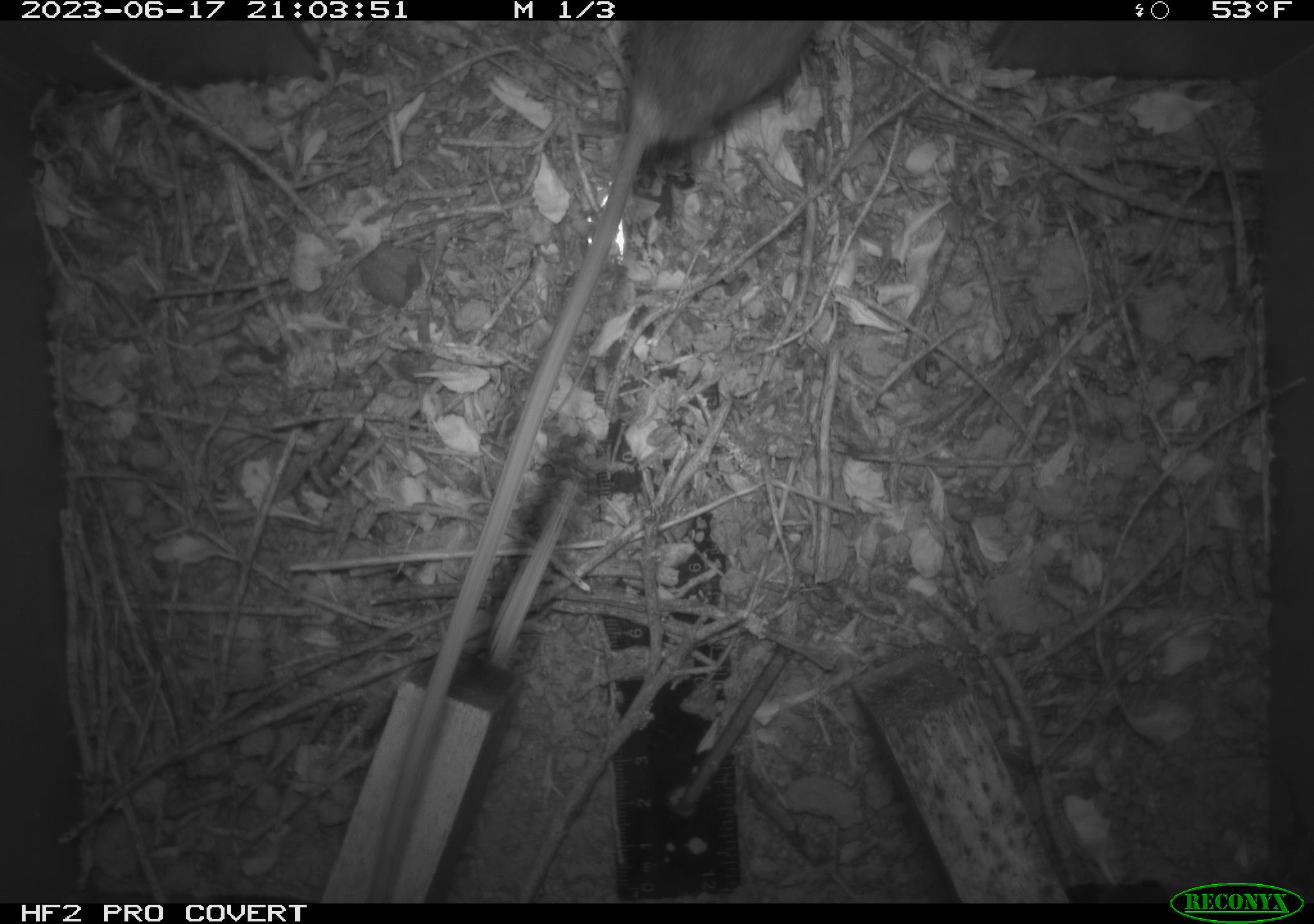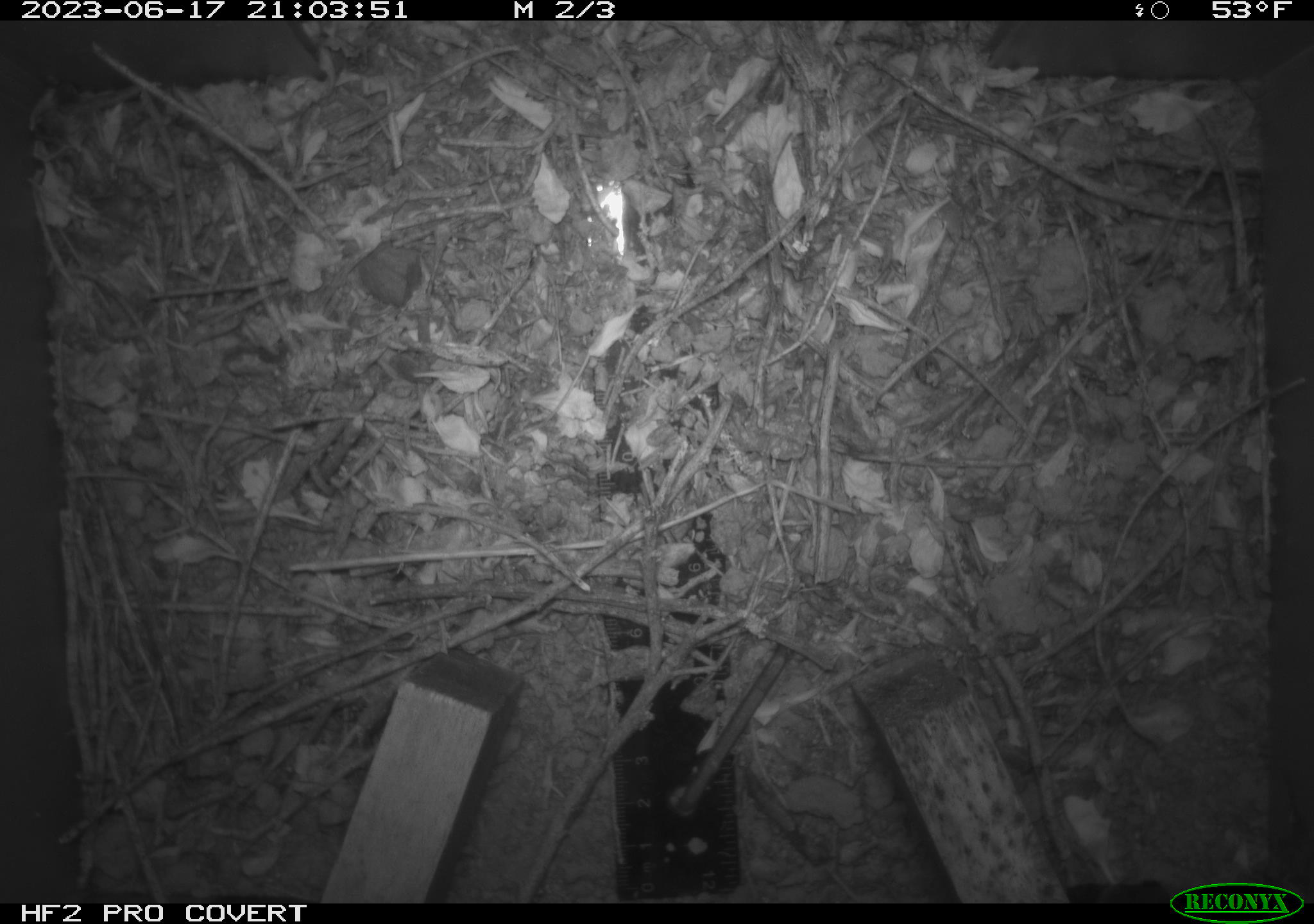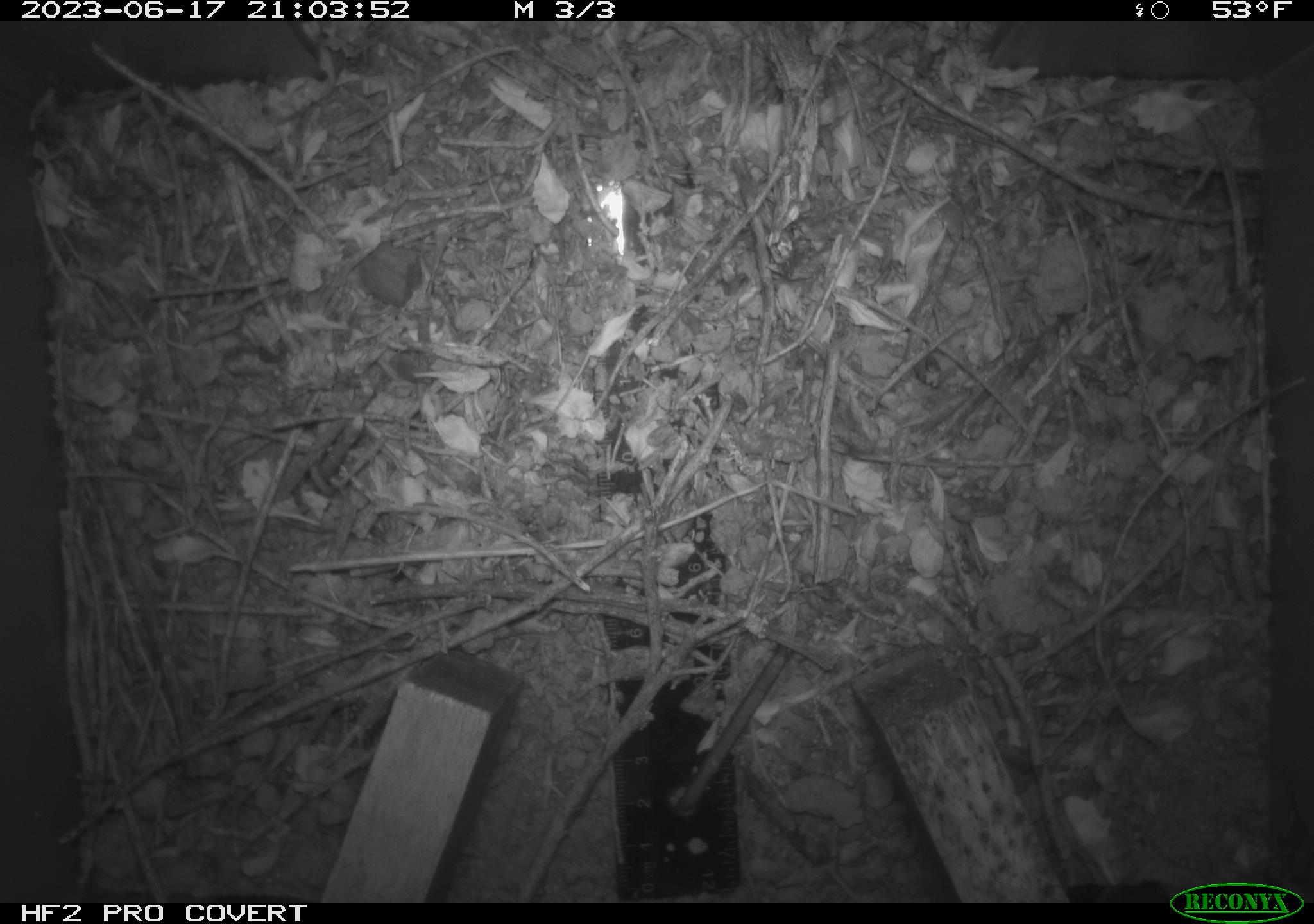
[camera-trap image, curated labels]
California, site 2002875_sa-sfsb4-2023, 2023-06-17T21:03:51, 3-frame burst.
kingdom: Animalia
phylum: Chordata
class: Mammalia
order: Rodentia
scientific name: Rodentia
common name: mouse species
Mouse species (Rodentia).